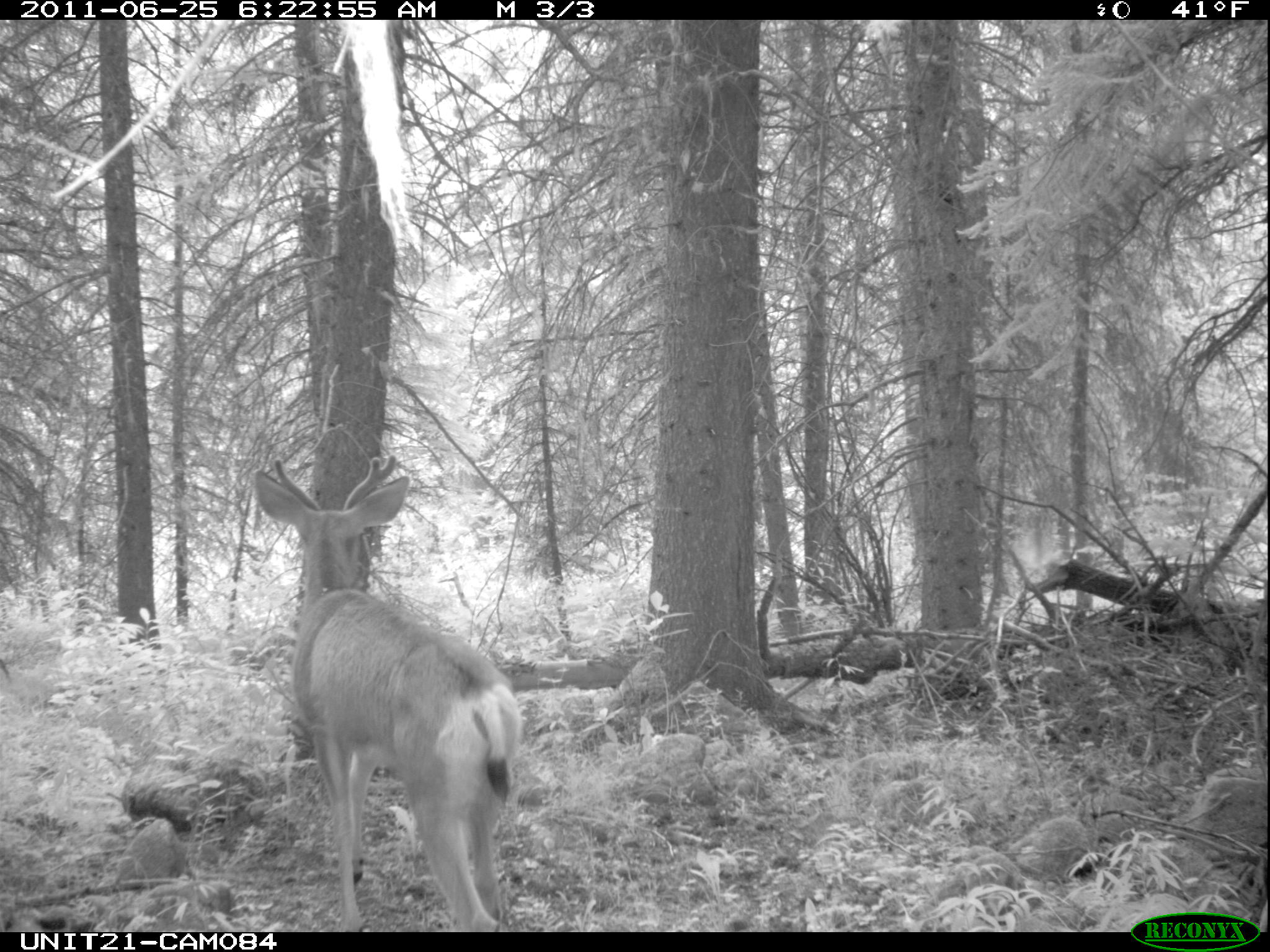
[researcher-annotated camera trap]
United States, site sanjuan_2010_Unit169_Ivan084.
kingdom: Animalia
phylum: Chordata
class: Mammalia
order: Artiodactyla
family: Cervidae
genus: Odocoileus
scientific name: Odocoileus hemionus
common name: mule deer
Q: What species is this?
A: Odocoileus hemionus (mule deer).